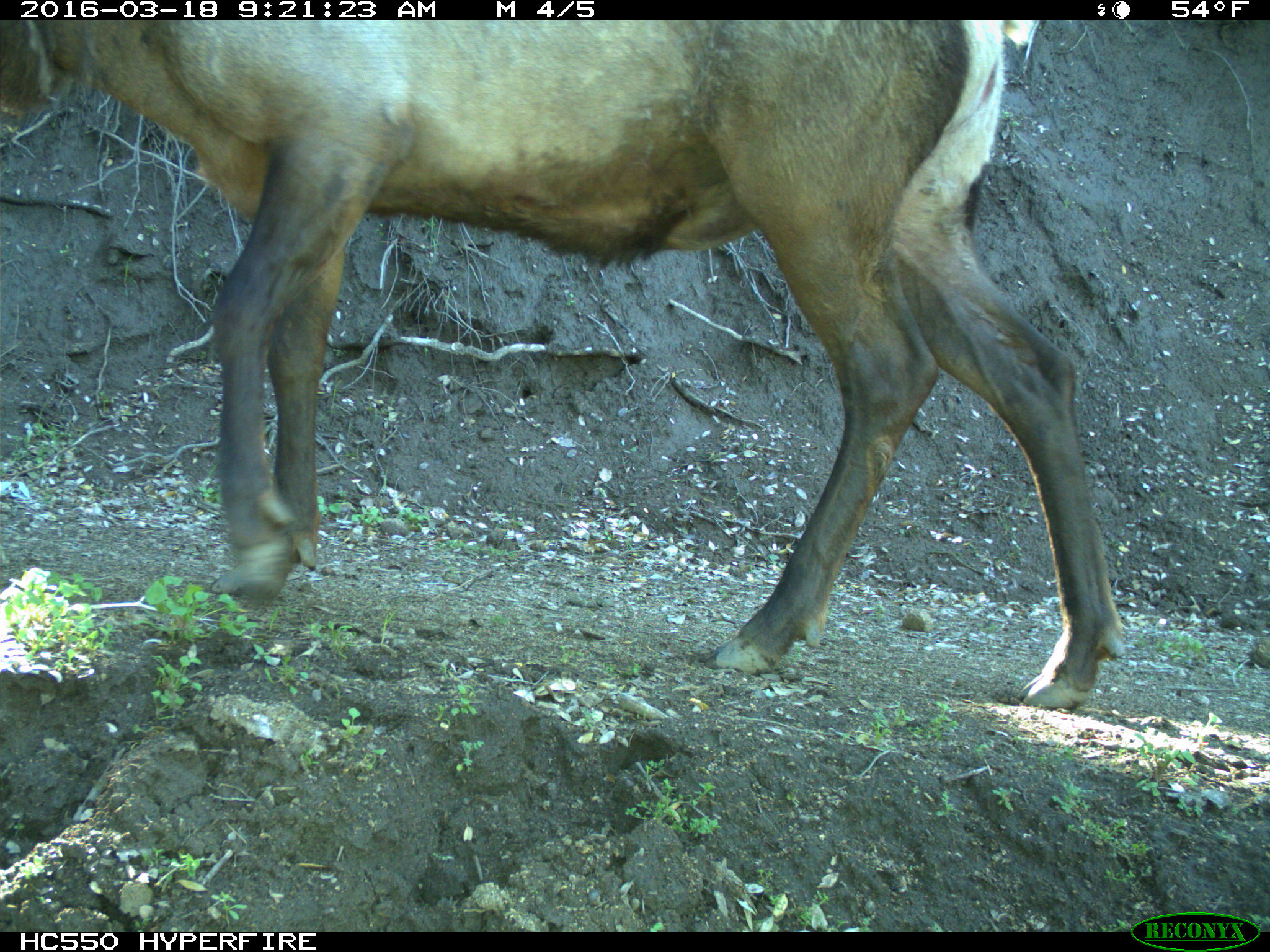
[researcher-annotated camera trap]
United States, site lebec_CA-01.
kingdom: Animalia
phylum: Chordata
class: Mammalia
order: Artiodactyla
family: Cervidae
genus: Cervus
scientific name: Cervus canadensis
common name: elk